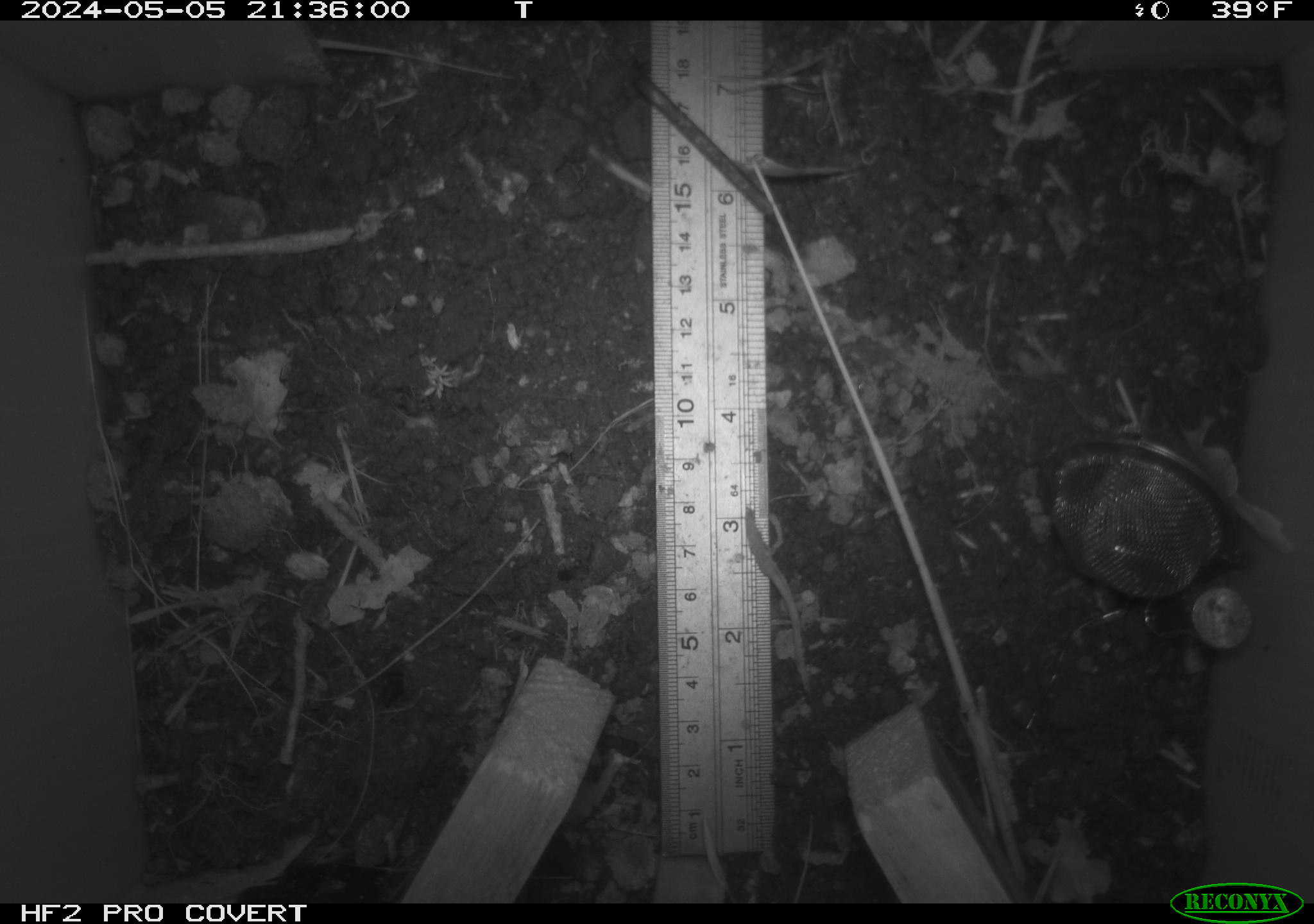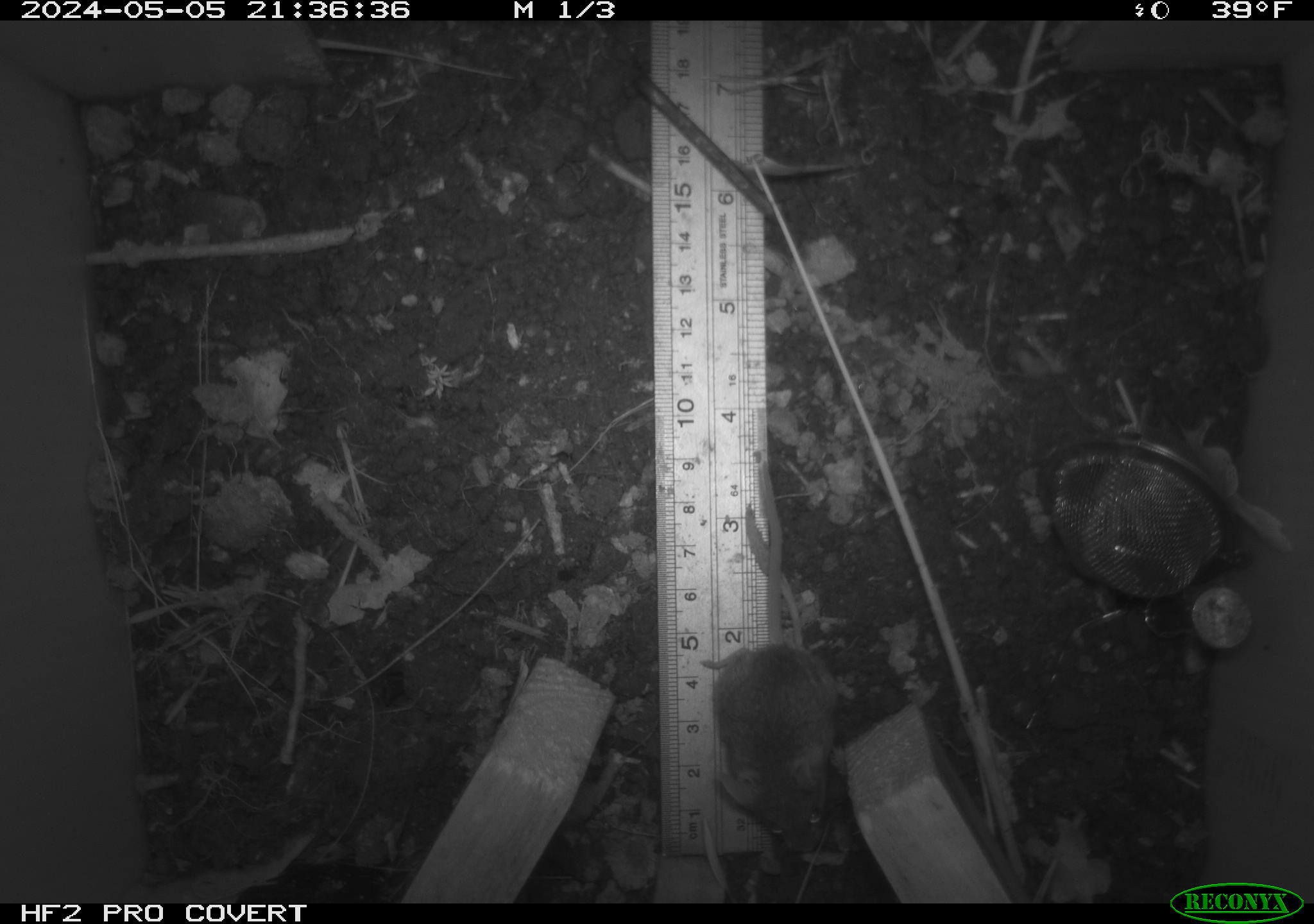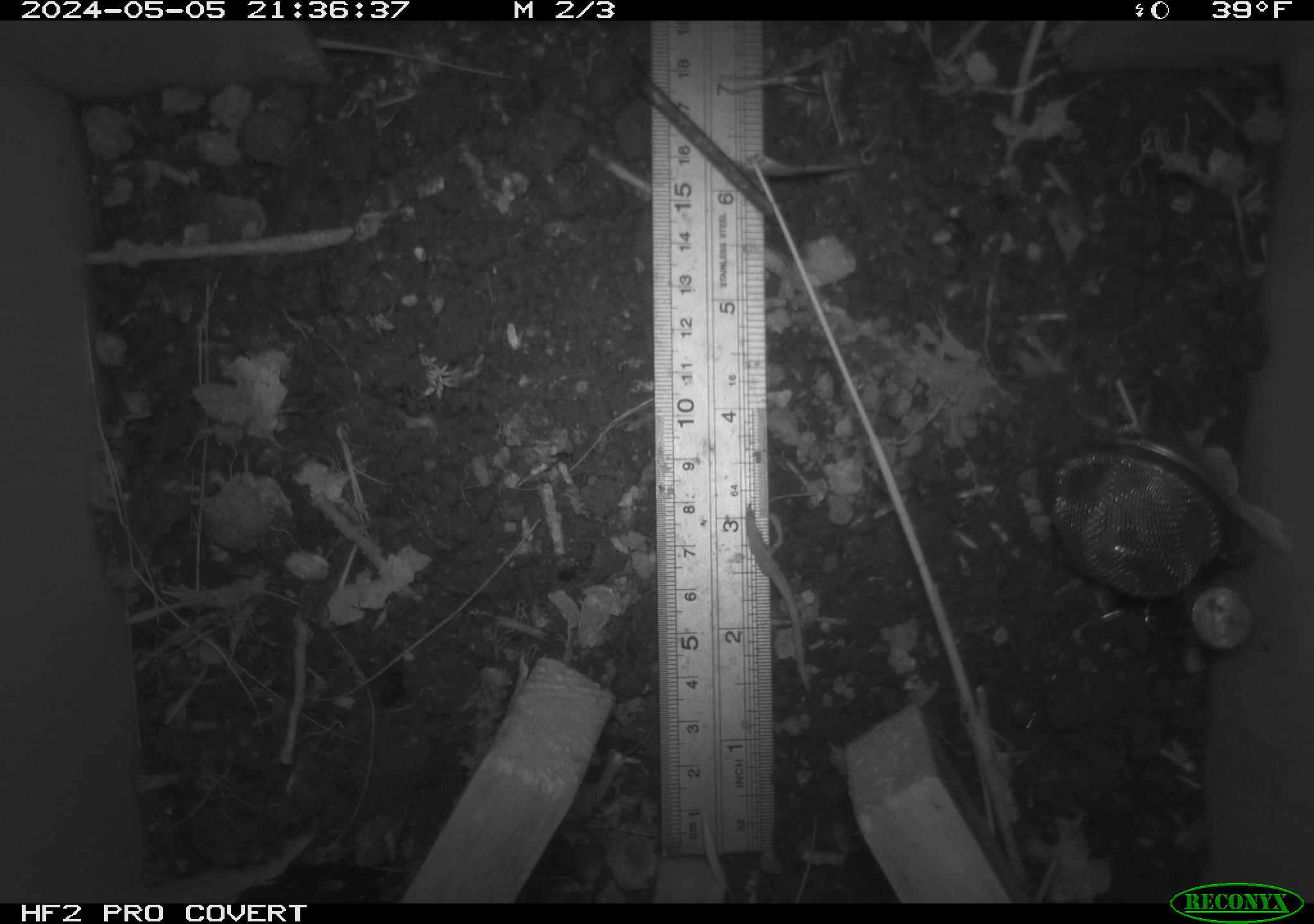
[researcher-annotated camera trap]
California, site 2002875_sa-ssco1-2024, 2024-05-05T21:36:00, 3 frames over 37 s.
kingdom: Animalia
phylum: Chordata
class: Mammalia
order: Rodentia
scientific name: Rodentia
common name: rodent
Rodent (Rodentia).